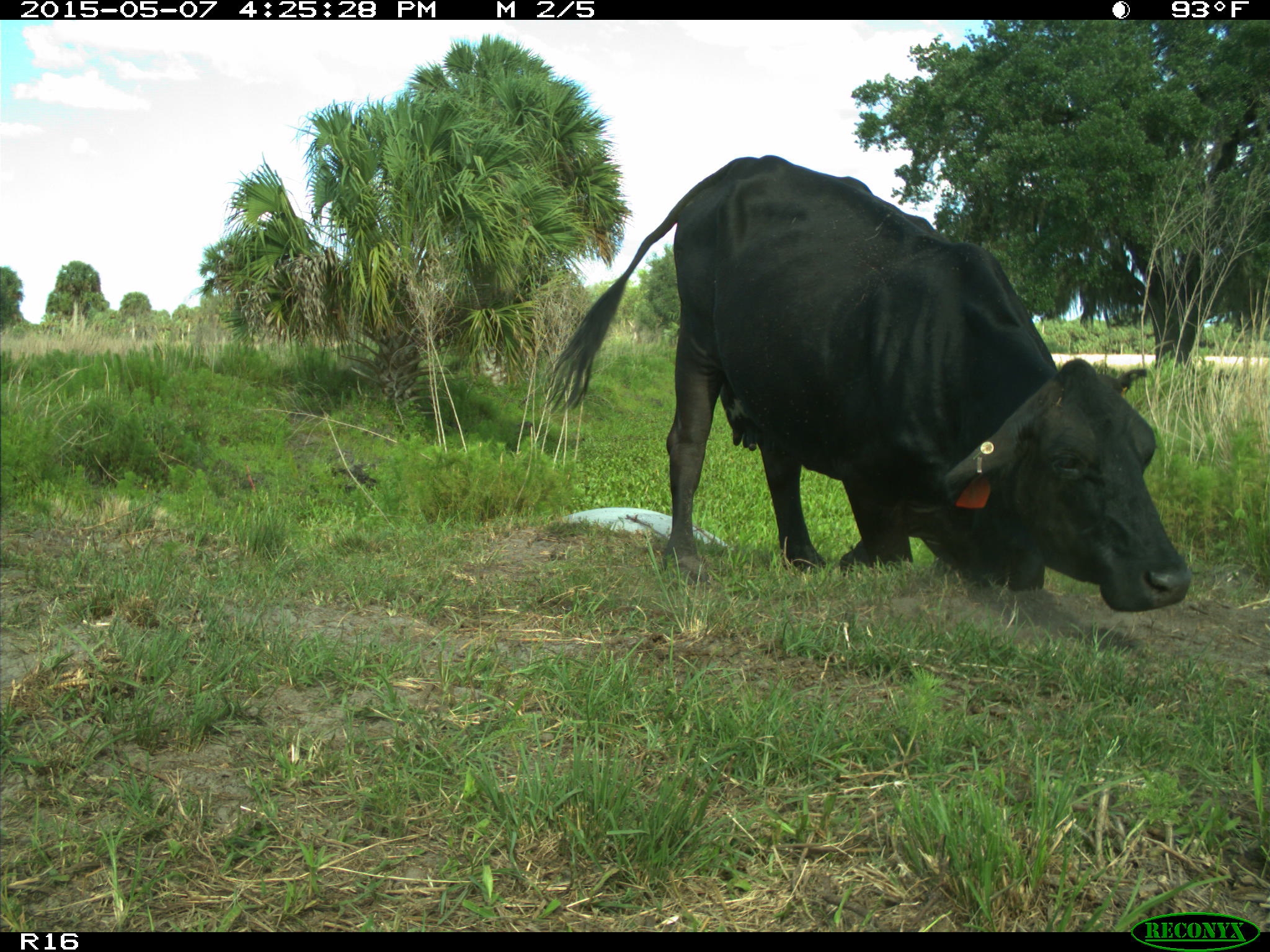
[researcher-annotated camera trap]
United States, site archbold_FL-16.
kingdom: Animalia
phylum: Chordata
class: Mammalia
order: Artiodactyla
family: Bovidae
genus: Bos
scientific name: Bos taurus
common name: domestic cow